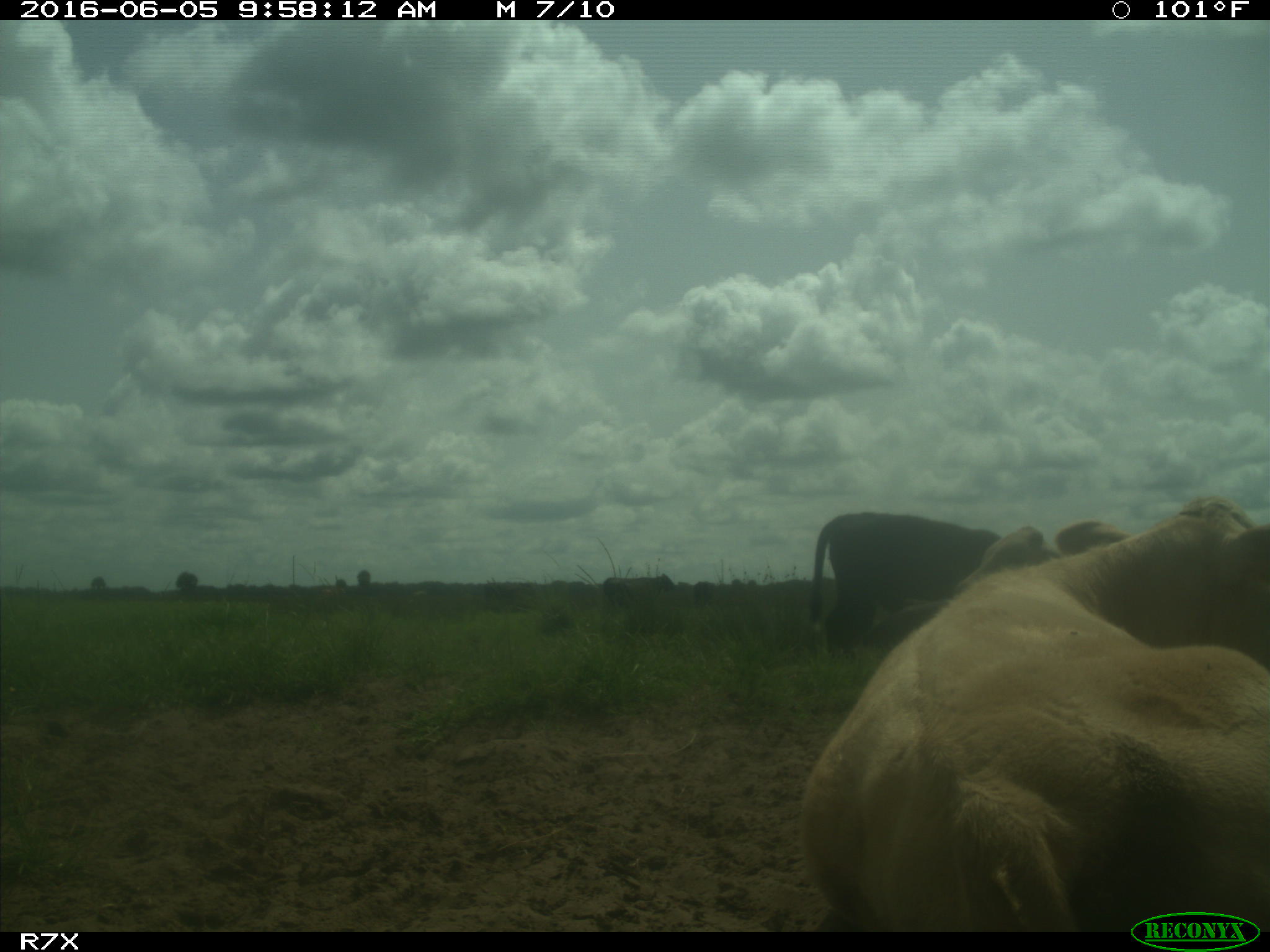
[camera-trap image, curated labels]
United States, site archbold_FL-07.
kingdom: Animalia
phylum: Chordata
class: Mammalia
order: Artiodactyla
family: Bovidae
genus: Bos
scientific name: Bos taurus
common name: domestic cow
Bos taurus (domestic cow).